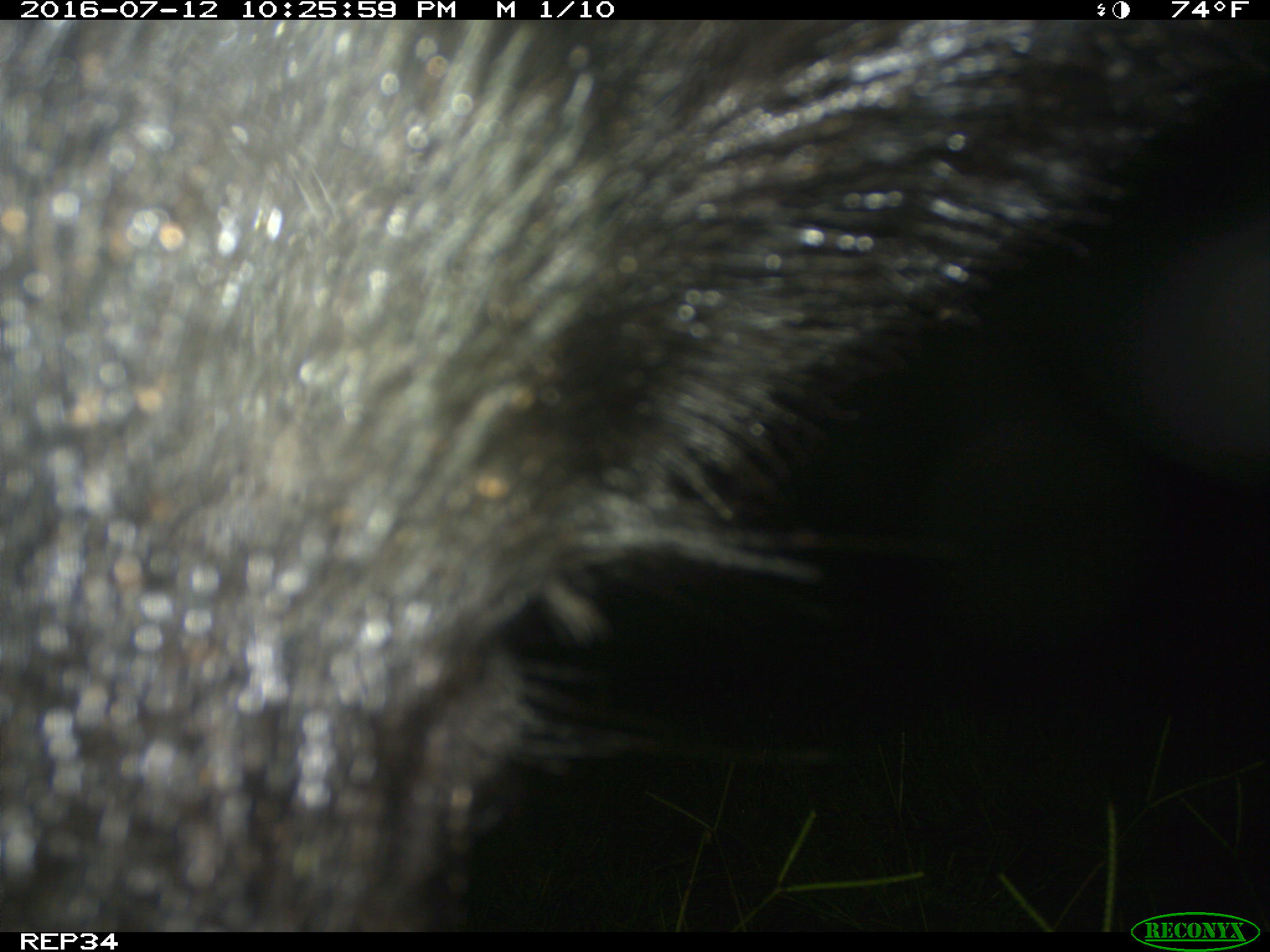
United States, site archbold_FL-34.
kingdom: Animalia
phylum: Chordata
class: Mammalia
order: Artiodactyla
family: Suidae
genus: Sus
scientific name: Sus scrofa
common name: wild boar